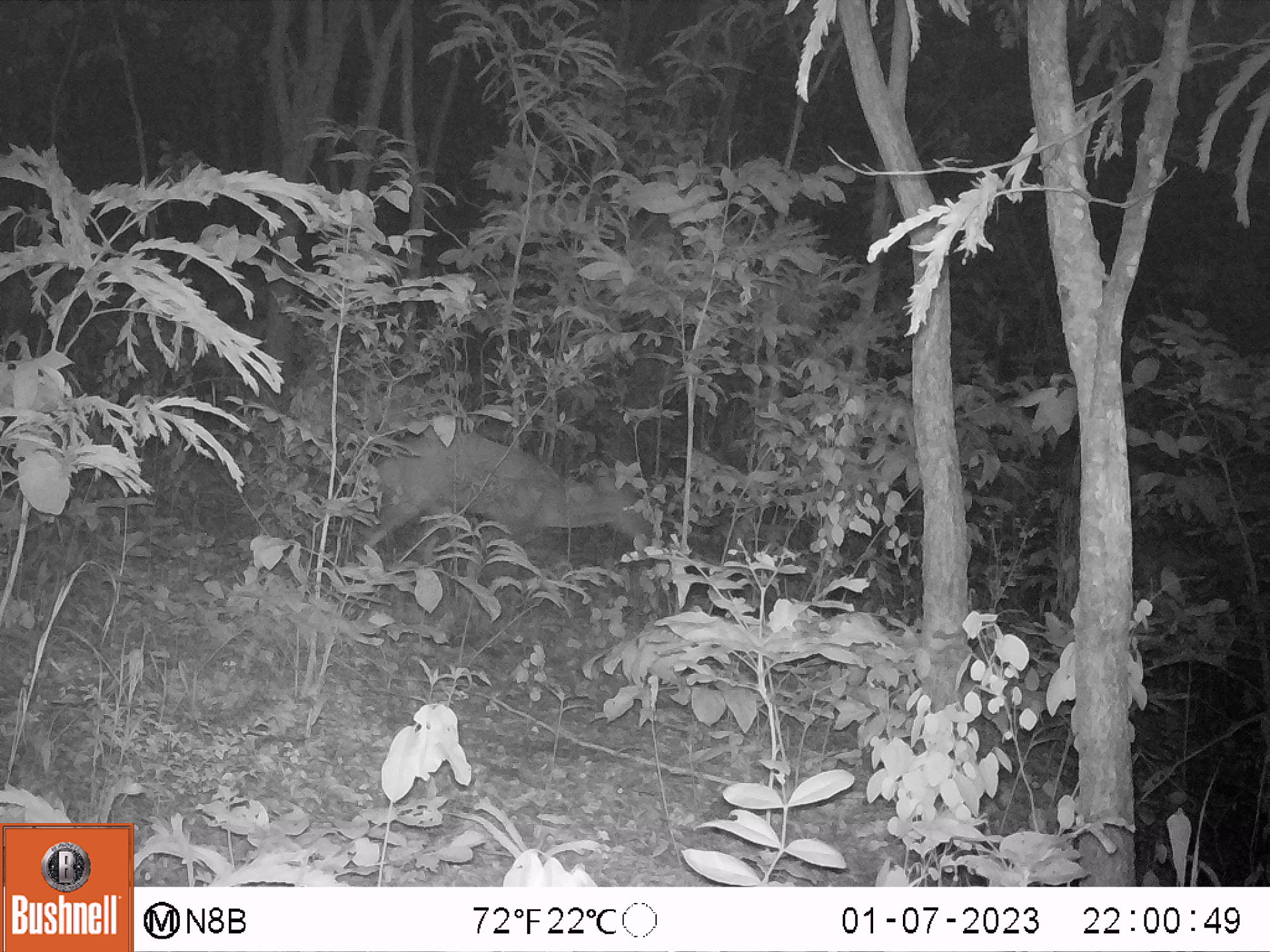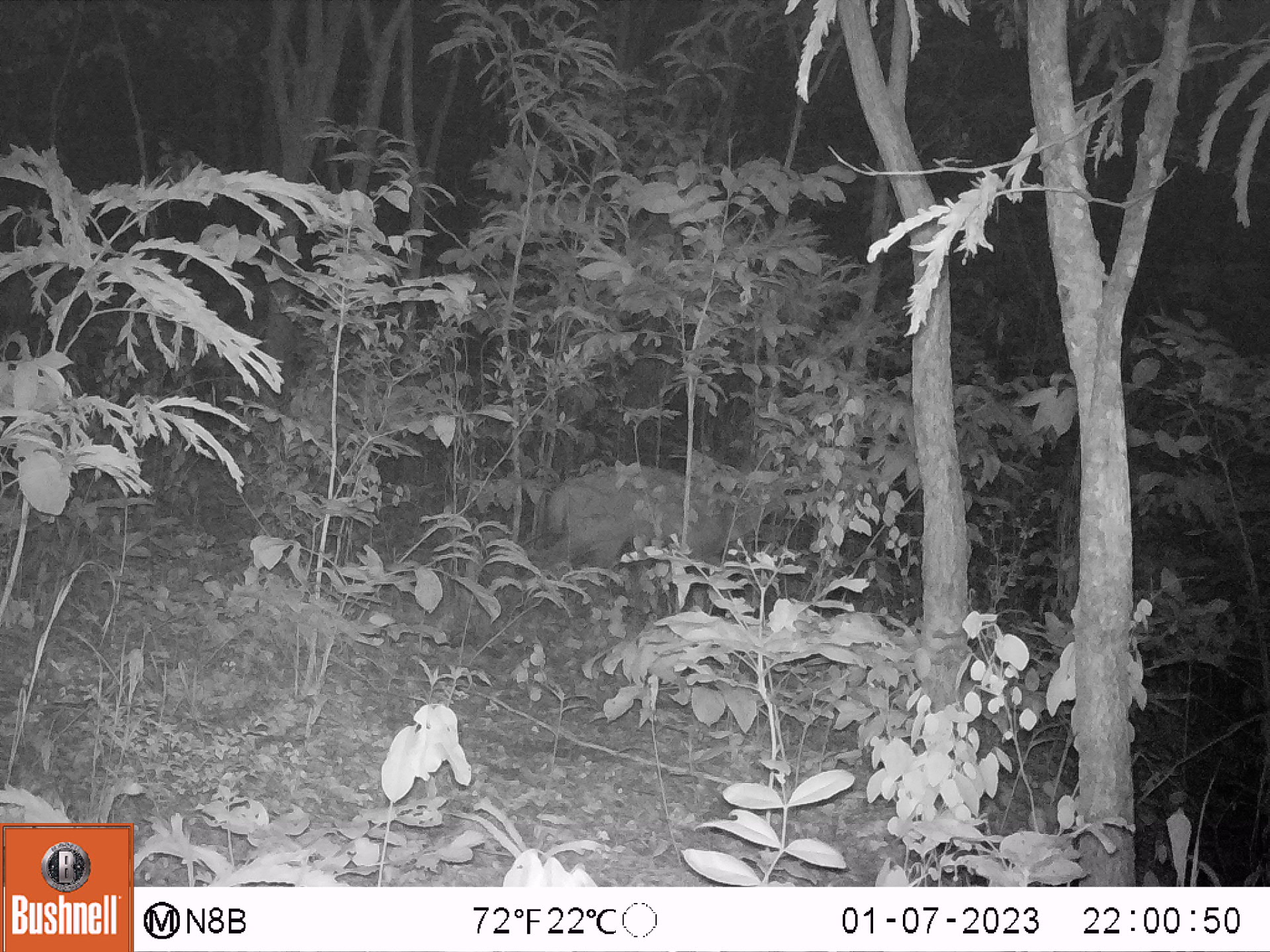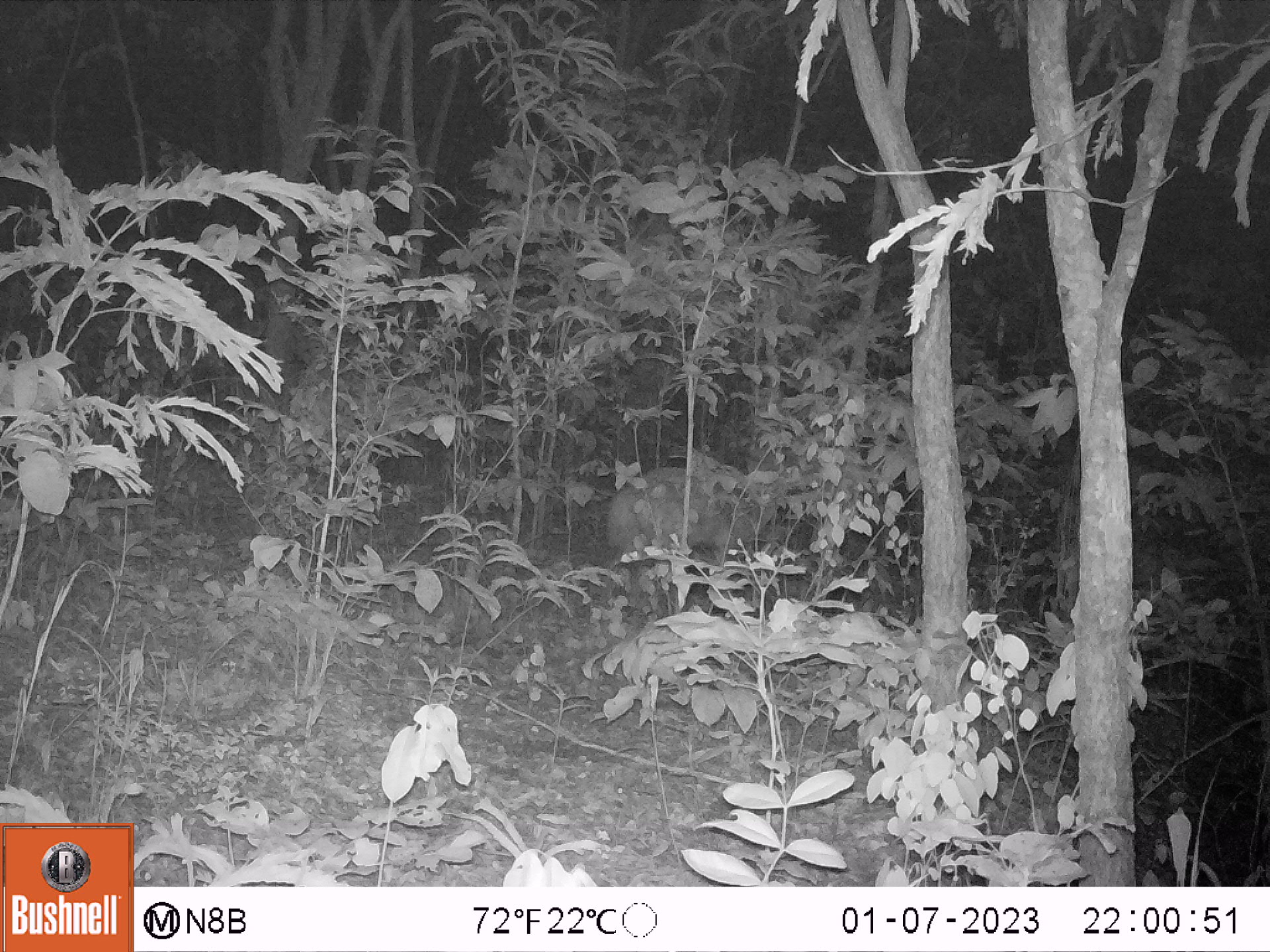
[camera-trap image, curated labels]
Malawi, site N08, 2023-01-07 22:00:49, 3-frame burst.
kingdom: Animalia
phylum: Chordata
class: Mammalia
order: Artiodactyla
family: Bovidae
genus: Tragelaphus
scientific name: Tragelaphus sylvaticus sylvaticus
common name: cape bushbuck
Cape bushbuck (Tragelaphus sylvaticus sylvaticus), count 1.